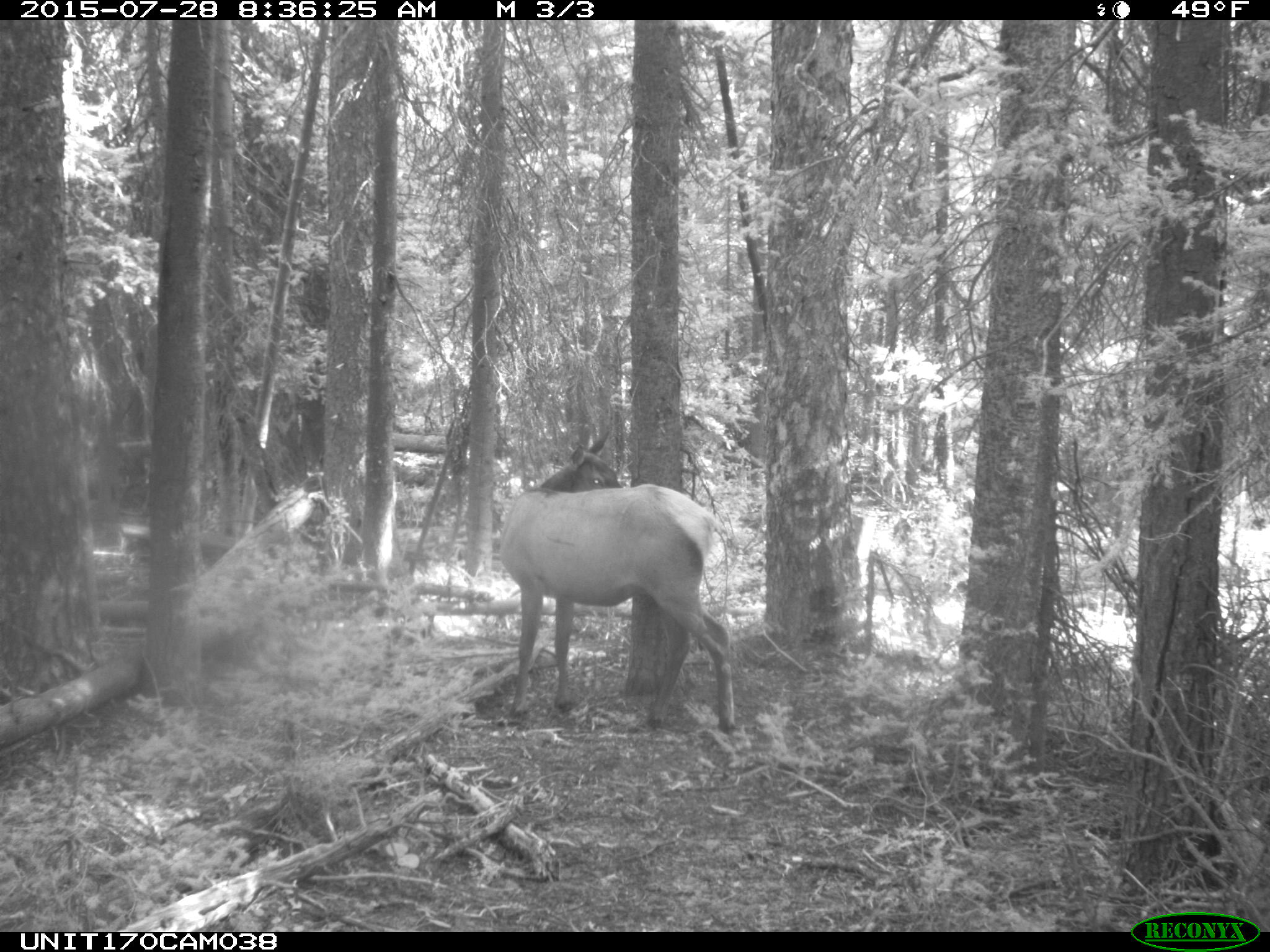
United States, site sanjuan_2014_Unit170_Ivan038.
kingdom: Animalia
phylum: Chordata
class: Mammalia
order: Artiodactyla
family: Cervidae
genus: Cervus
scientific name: Cervus elaphus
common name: red deer